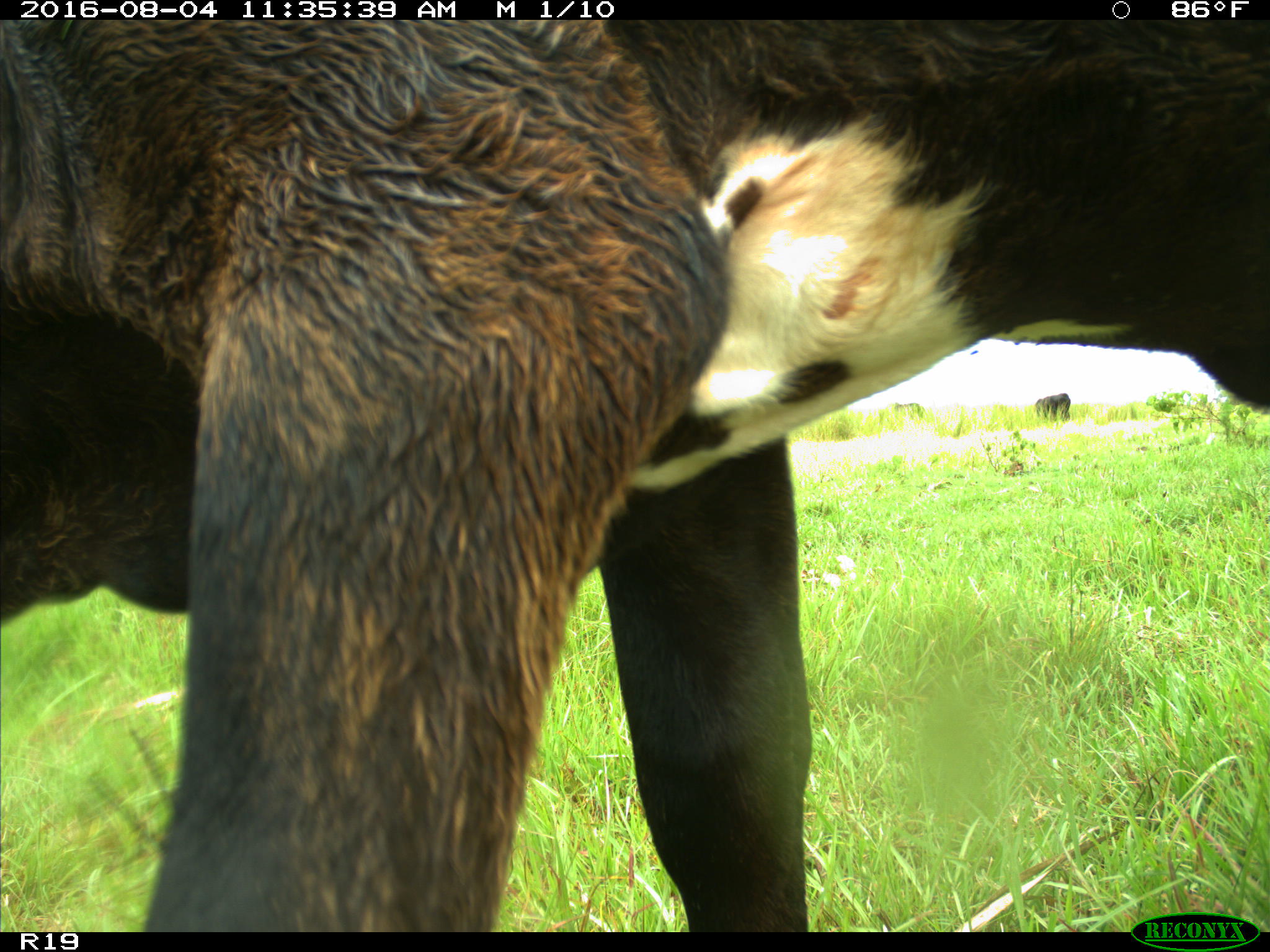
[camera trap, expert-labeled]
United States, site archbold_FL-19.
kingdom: Animalia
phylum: Chordata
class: Mammalia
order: Artiodactyla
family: Bovidae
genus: Bos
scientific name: Bos taurus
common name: domestic cow